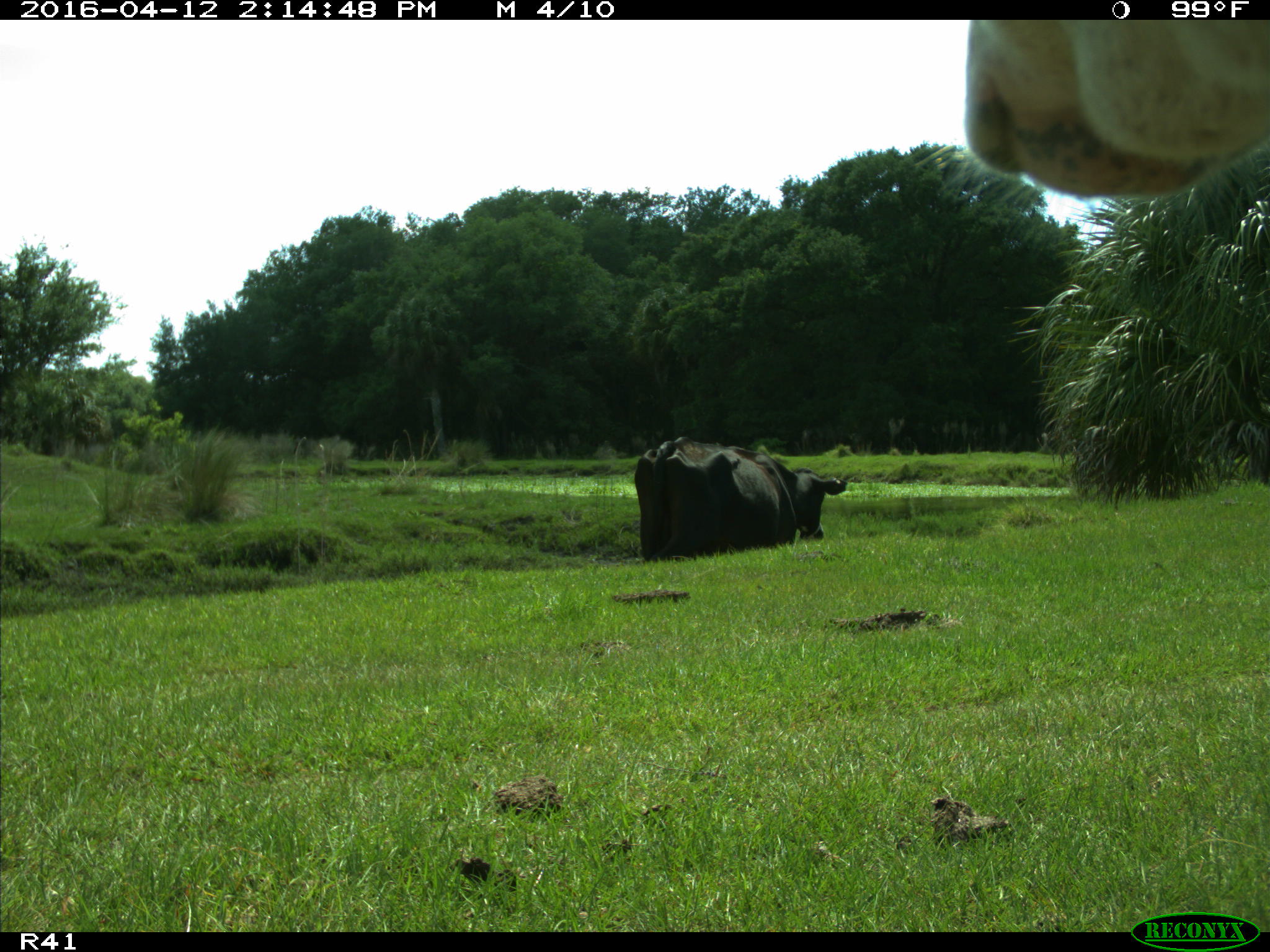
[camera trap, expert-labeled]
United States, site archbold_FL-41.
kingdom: Animalia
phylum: Chordata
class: Mammalia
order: Artiodactyla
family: Bovidae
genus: Bos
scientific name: Bos taurus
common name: domestic cow